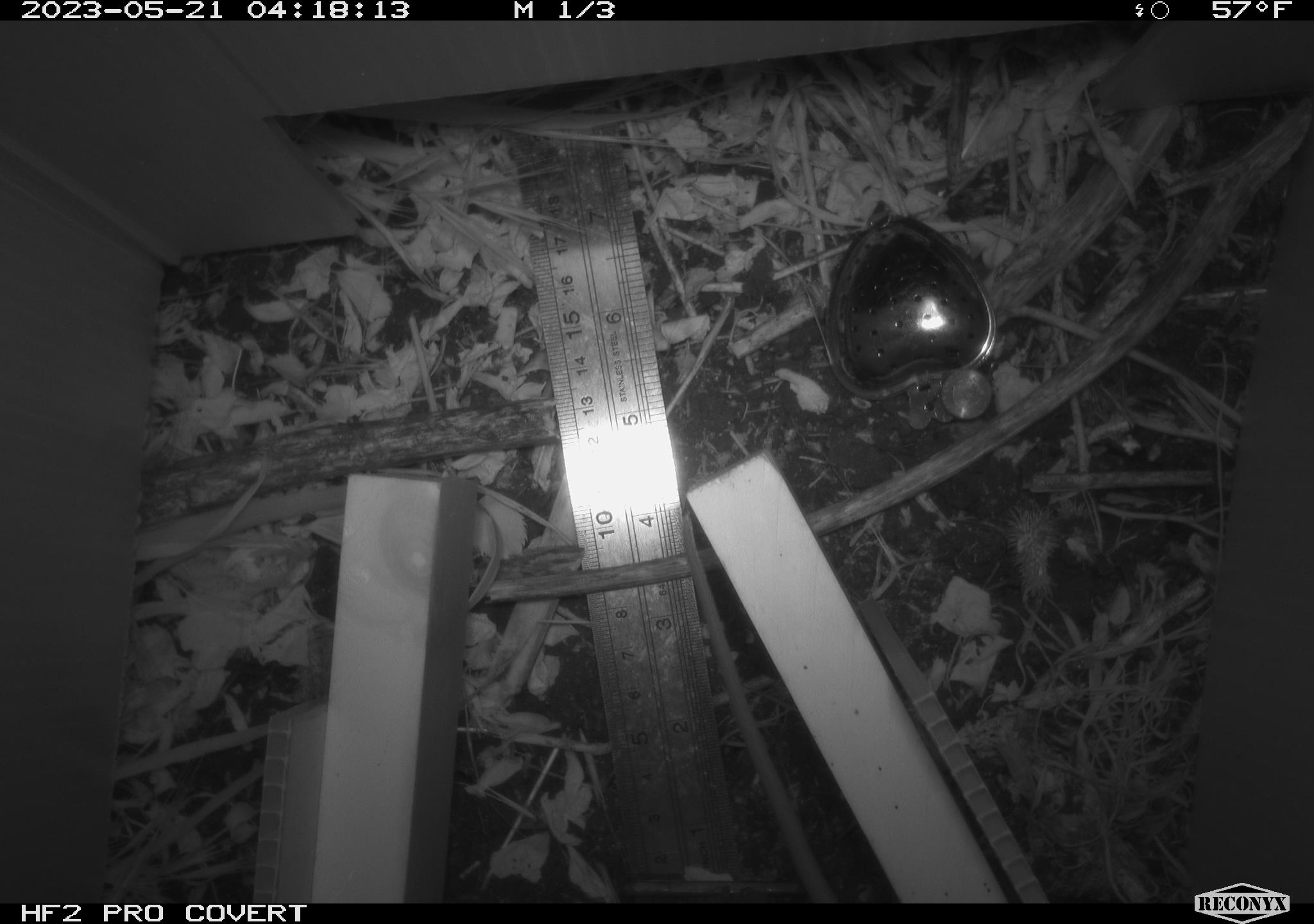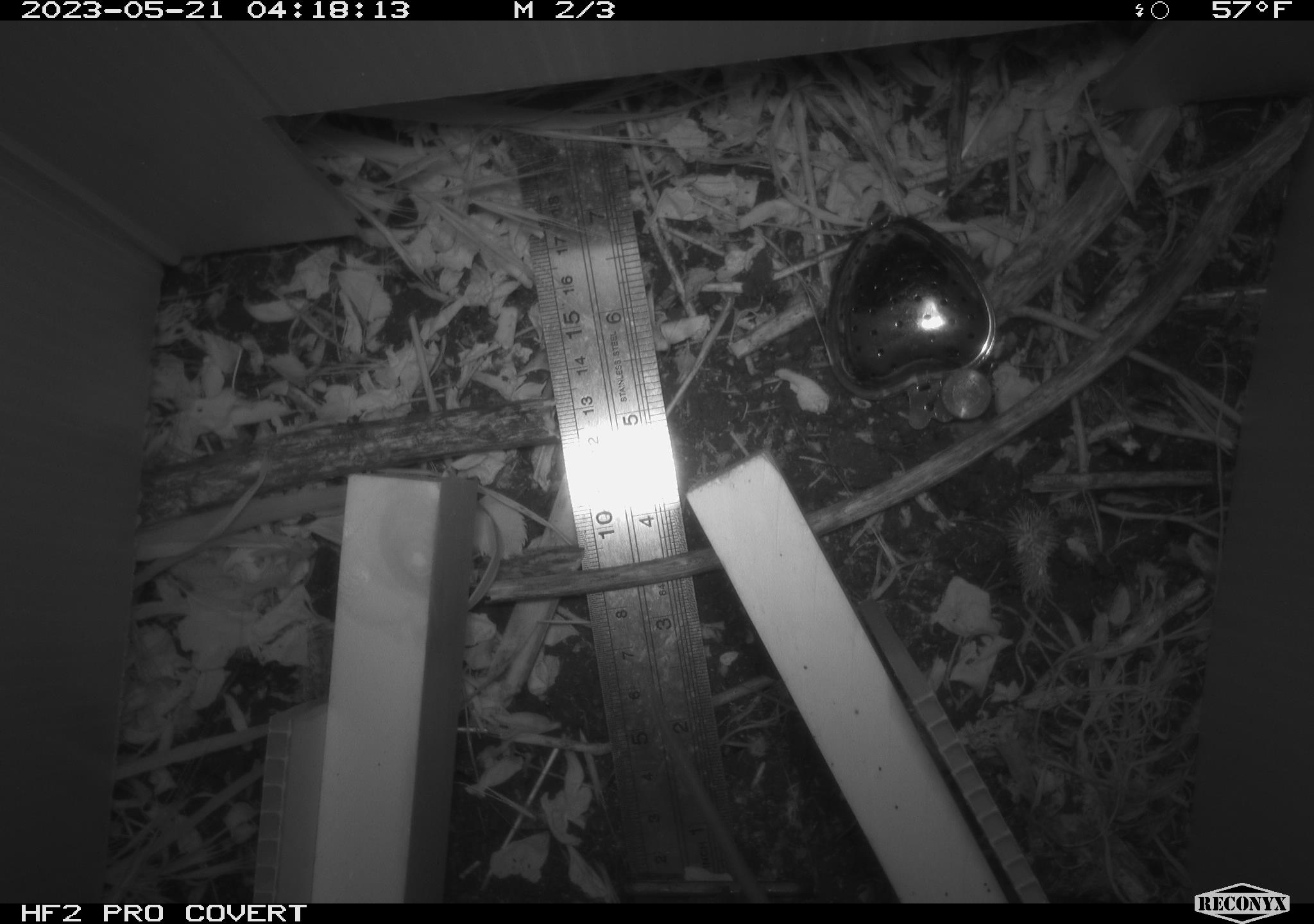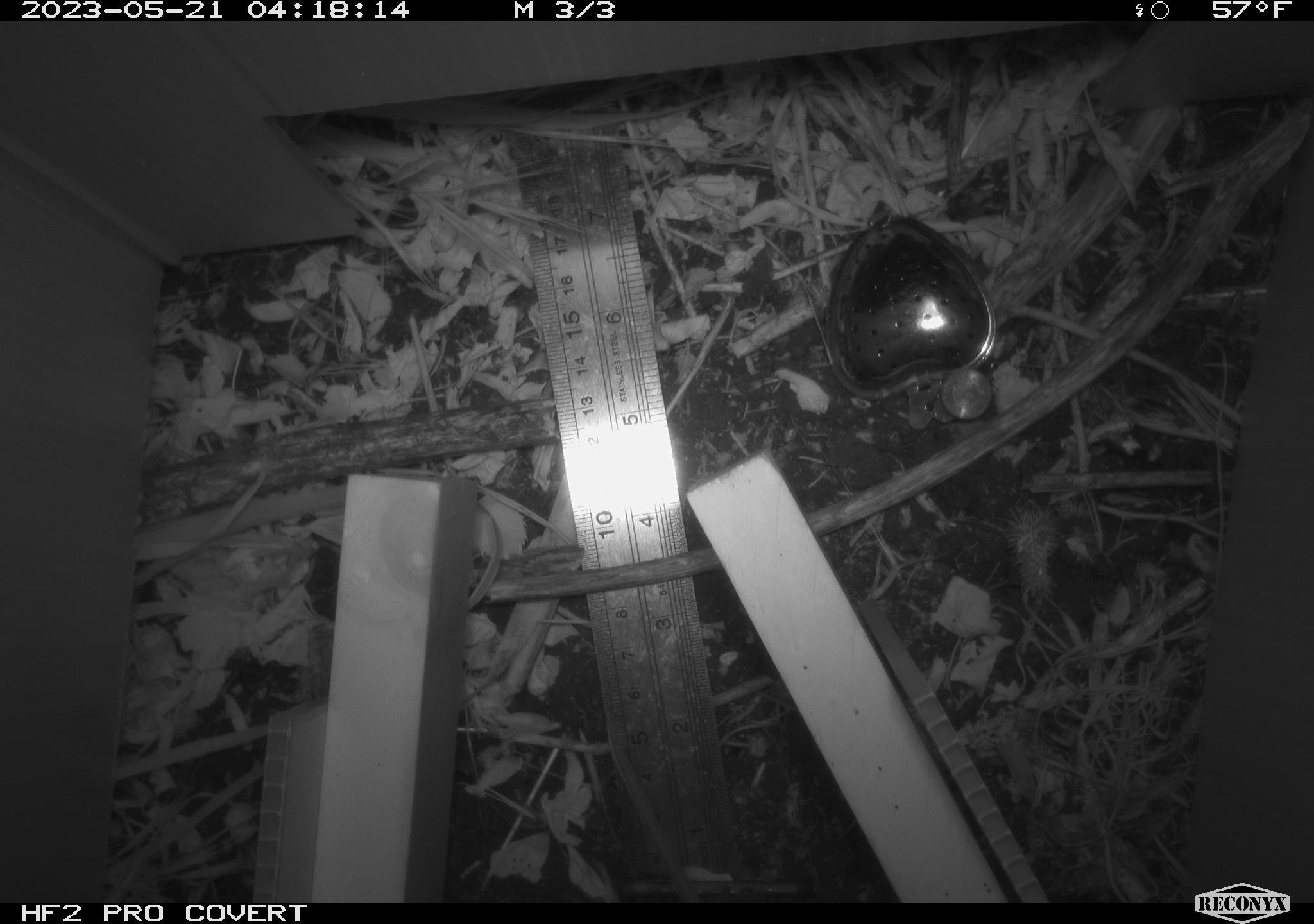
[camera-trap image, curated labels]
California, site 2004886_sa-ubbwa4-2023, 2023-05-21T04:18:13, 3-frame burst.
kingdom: Animalia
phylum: Chordata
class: Mammalia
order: Rodentia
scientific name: Rodentia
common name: mouse species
Mouse species (Rodentia).